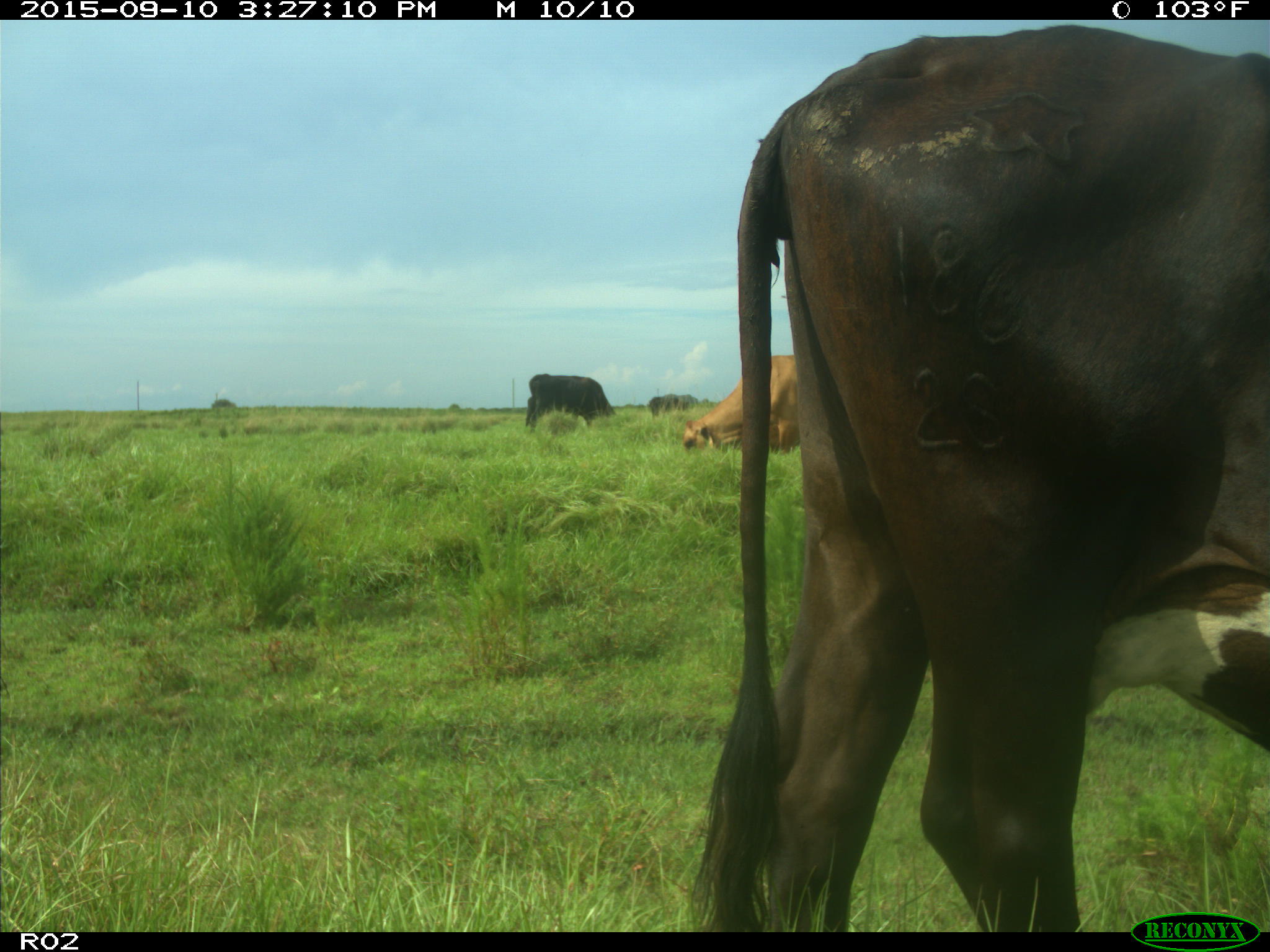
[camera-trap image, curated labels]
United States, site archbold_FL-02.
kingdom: Animalia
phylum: Chordata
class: Mammalia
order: Artiodactyla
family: Bovidae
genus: Bos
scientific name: Bos taurus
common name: domestic cow